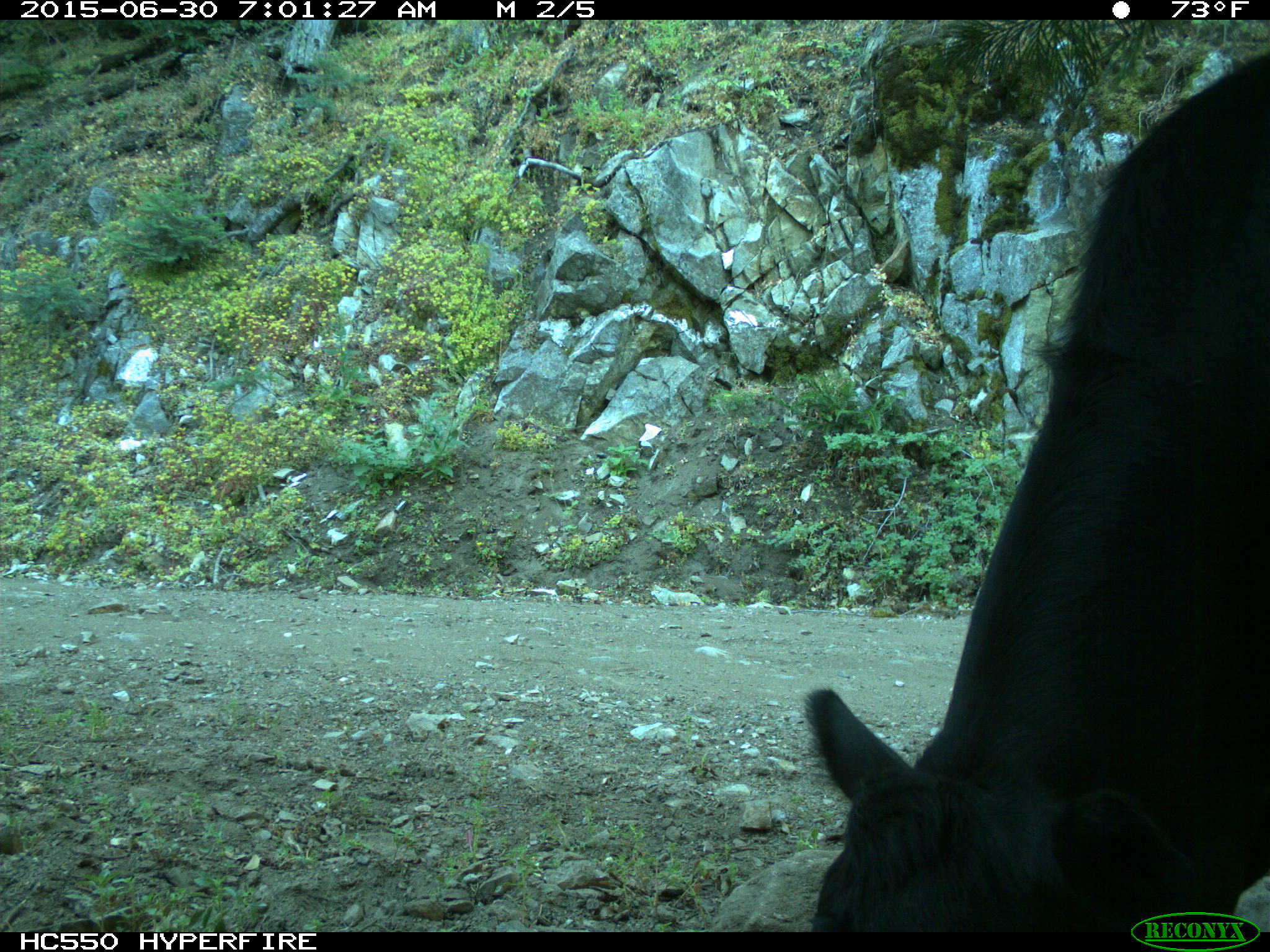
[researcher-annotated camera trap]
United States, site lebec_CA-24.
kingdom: Animalia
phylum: Chordata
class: Mammalia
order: Artiodactyla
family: Bovidae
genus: Bos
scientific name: Bos taurus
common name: domestic cow